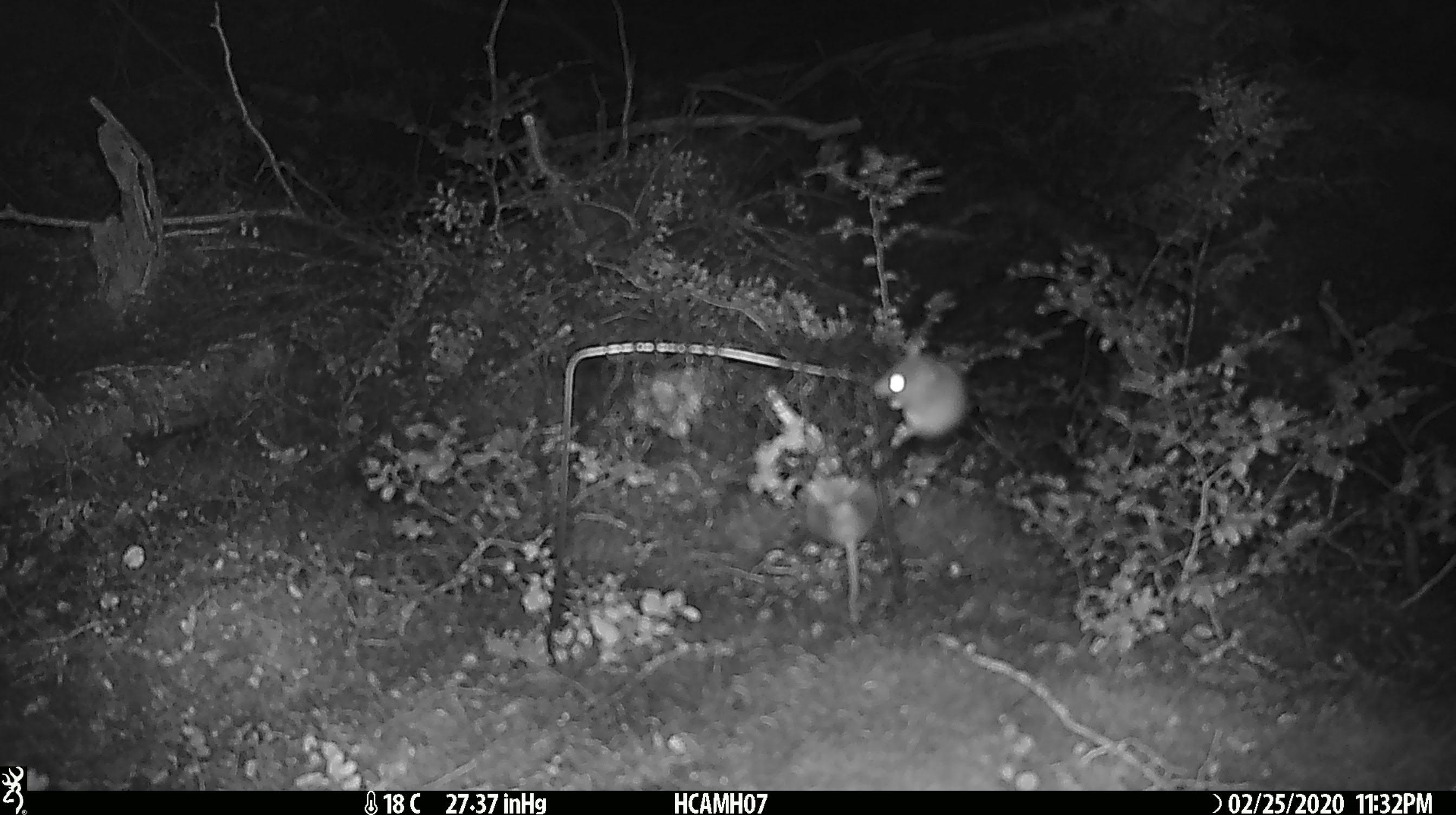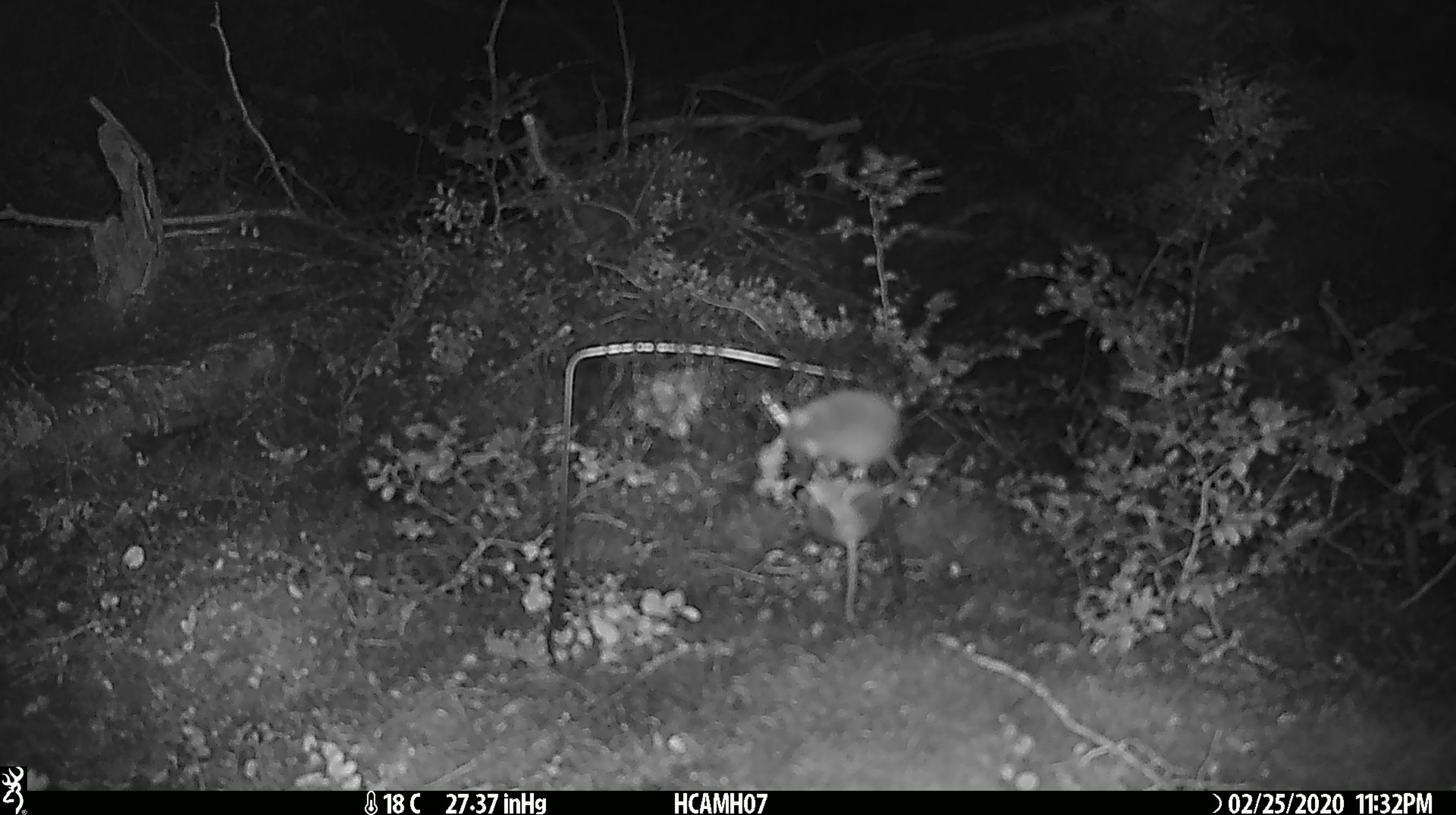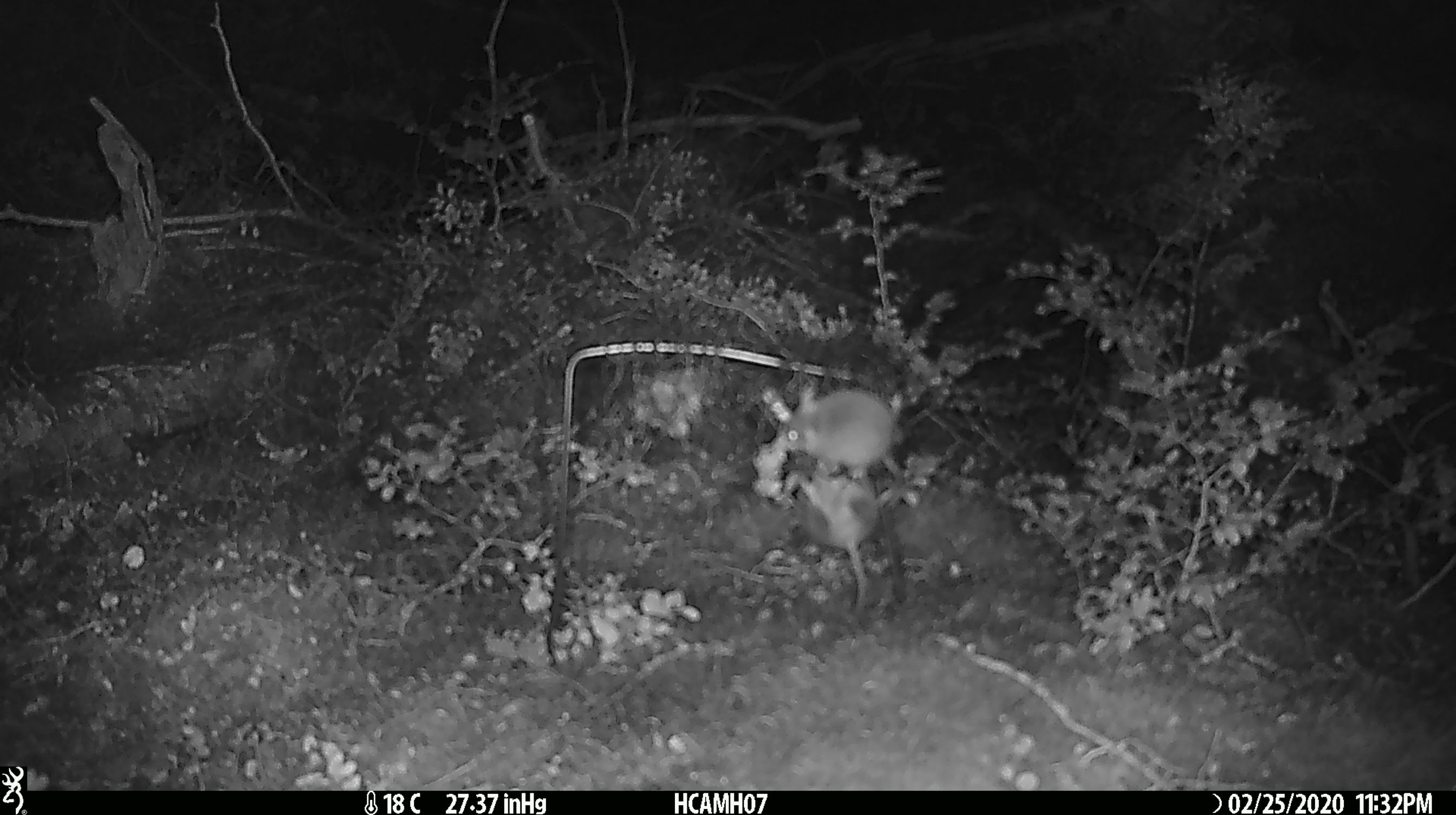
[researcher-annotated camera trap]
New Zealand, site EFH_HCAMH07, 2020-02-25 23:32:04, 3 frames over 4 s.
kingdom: Animalia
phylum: Chordata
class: Mammalia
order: Rodentia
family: Muridae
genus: Mus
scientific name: Mus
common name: mouse